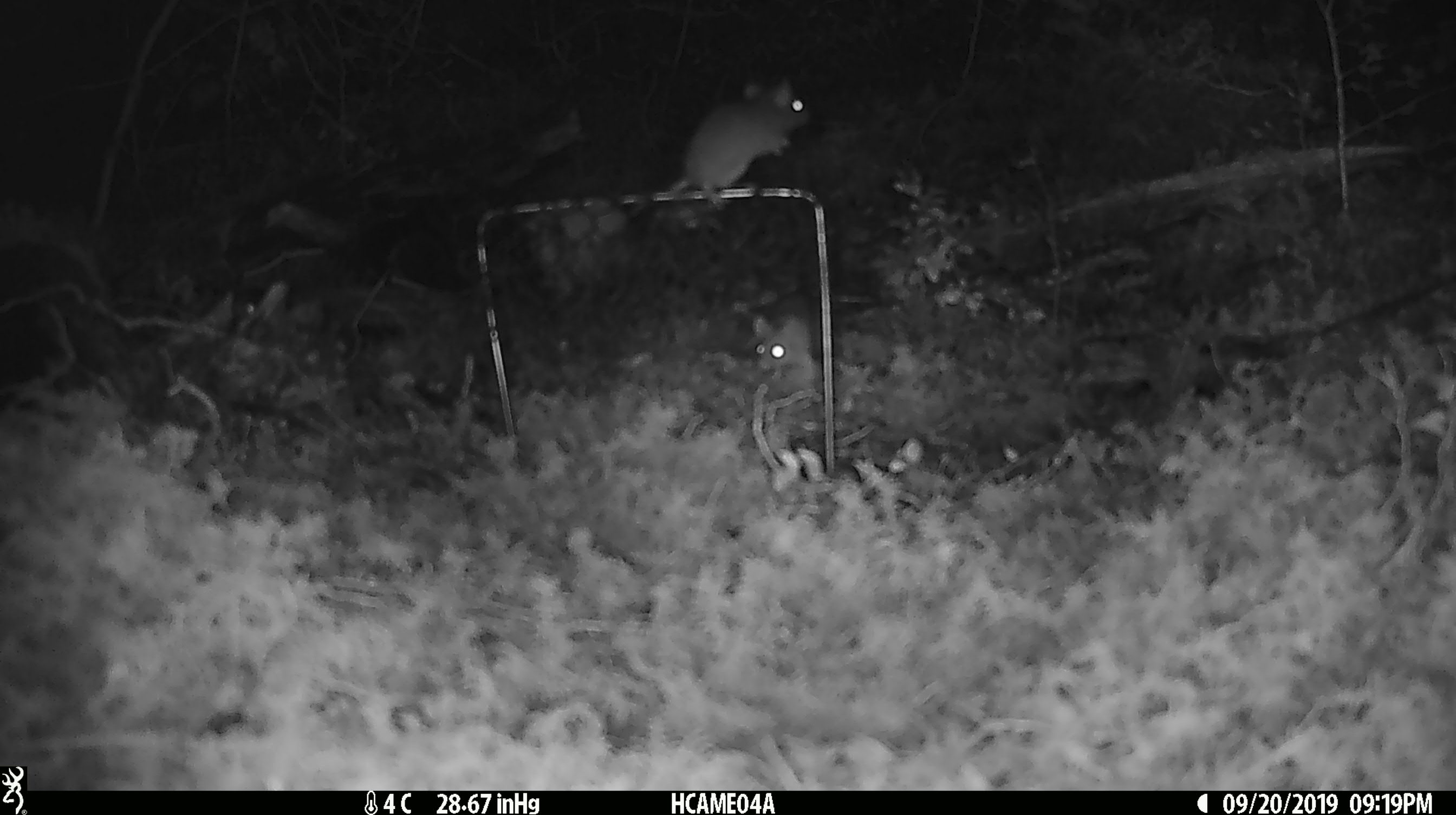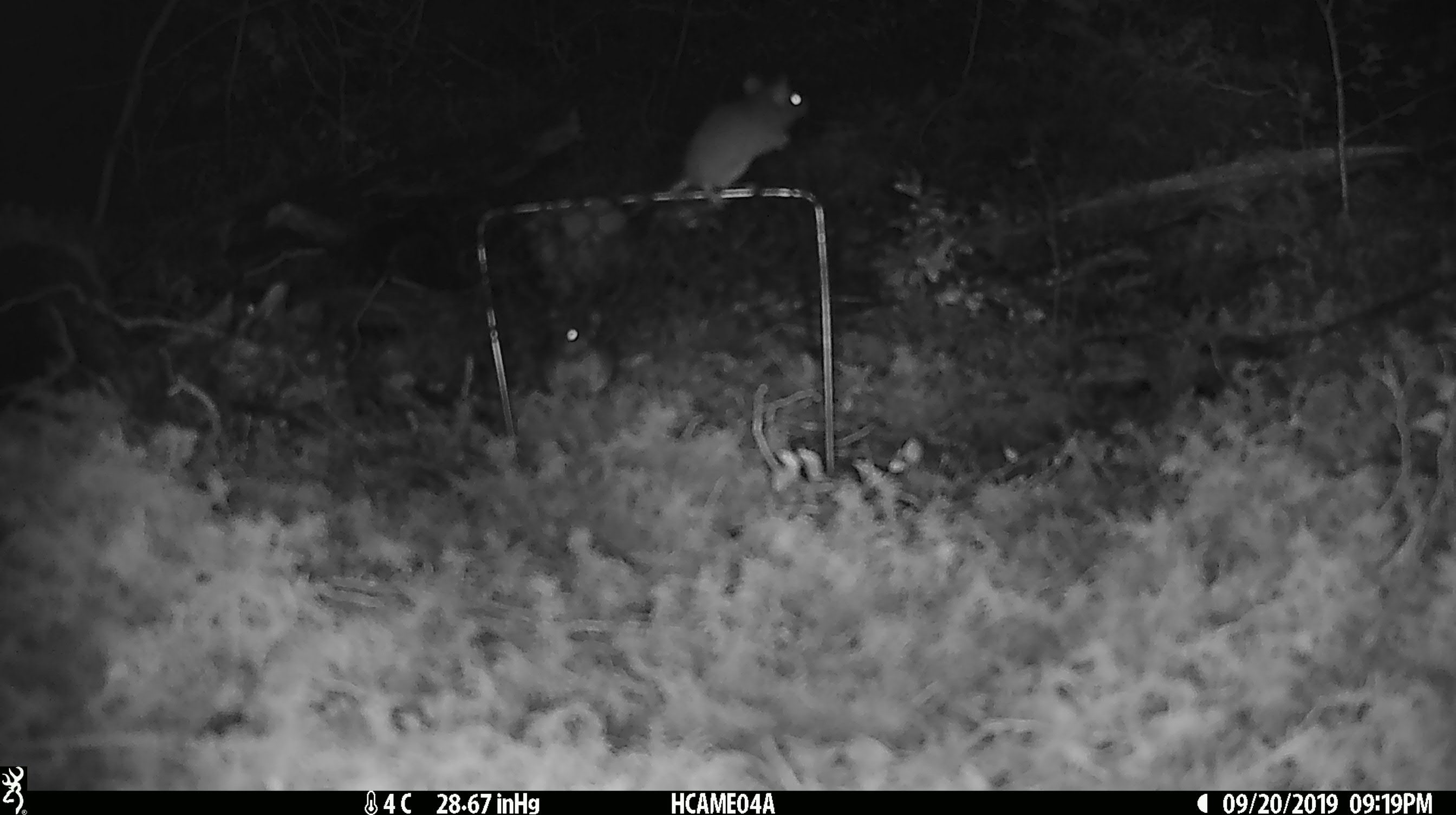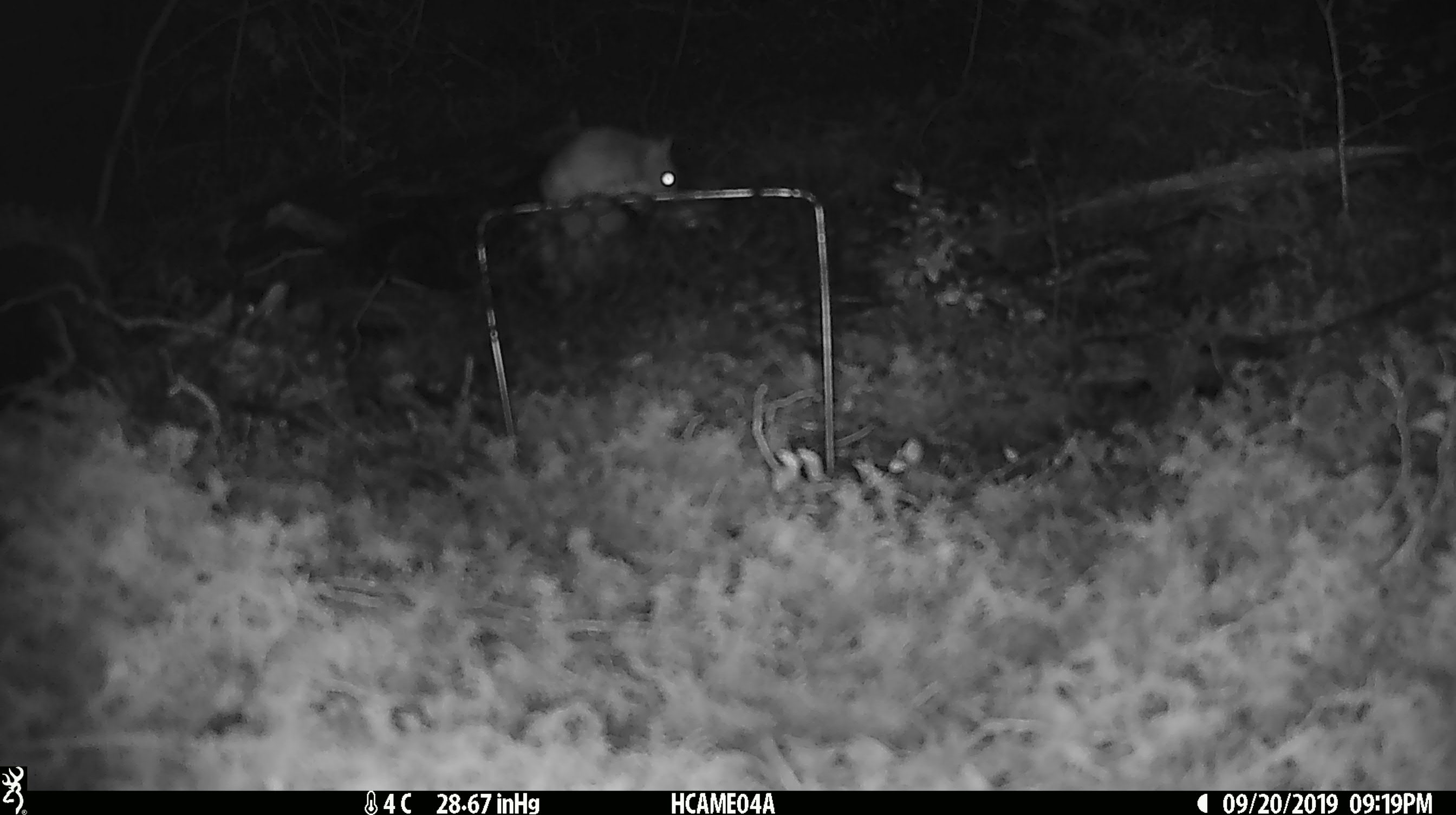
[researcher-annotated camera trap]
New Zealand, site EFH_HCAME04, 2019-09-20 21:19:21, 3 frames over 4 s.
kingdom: Animalia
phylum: Chordata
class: Mammalia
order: Rodentia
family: Muridae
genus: Mus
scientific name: Mus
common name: mouse